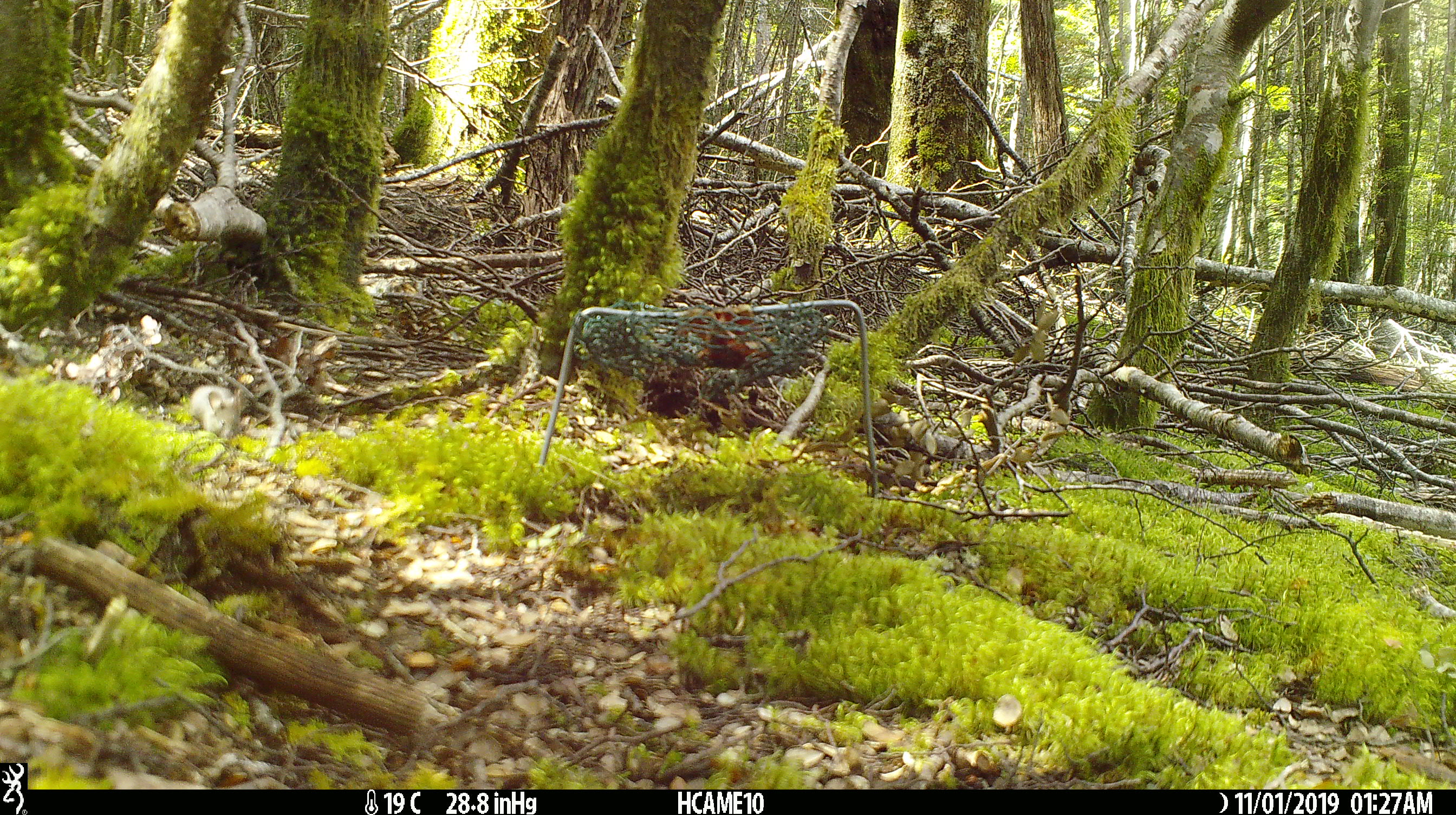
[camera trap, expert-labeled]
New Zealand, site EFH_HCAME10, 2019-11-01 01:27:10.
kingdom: Animalia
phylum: Chordata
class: Mammalia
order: Rodentia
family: Muridae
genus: Mus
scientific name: Mus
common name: mouse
Mouse (Mus).